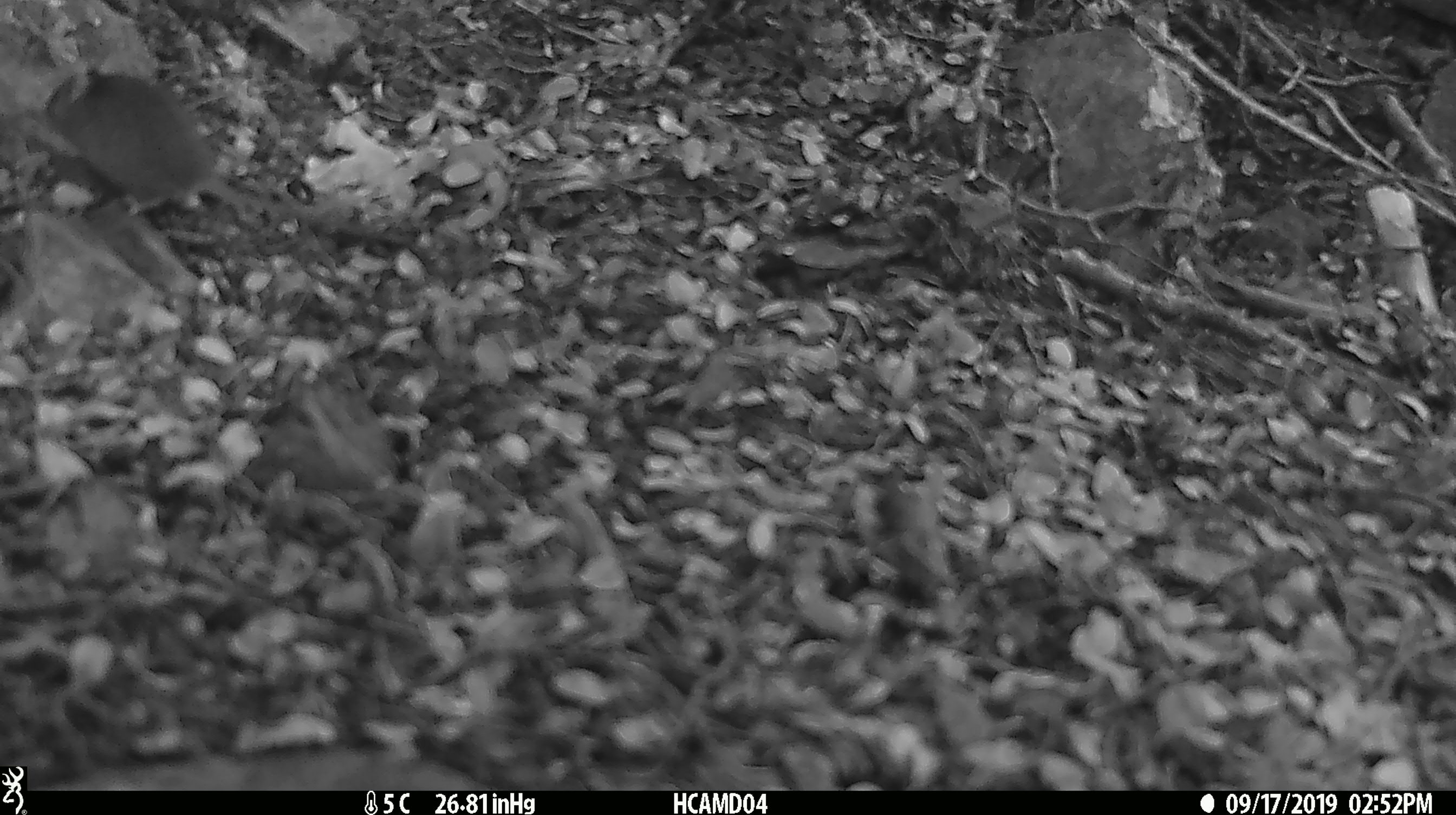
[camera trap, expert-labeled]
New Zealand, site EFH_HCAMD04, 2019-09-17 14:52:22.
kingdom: Animalia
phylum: Chordata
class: Mammalia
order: Rodentia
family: Muridae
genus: Mus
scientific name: Mus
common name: mouse